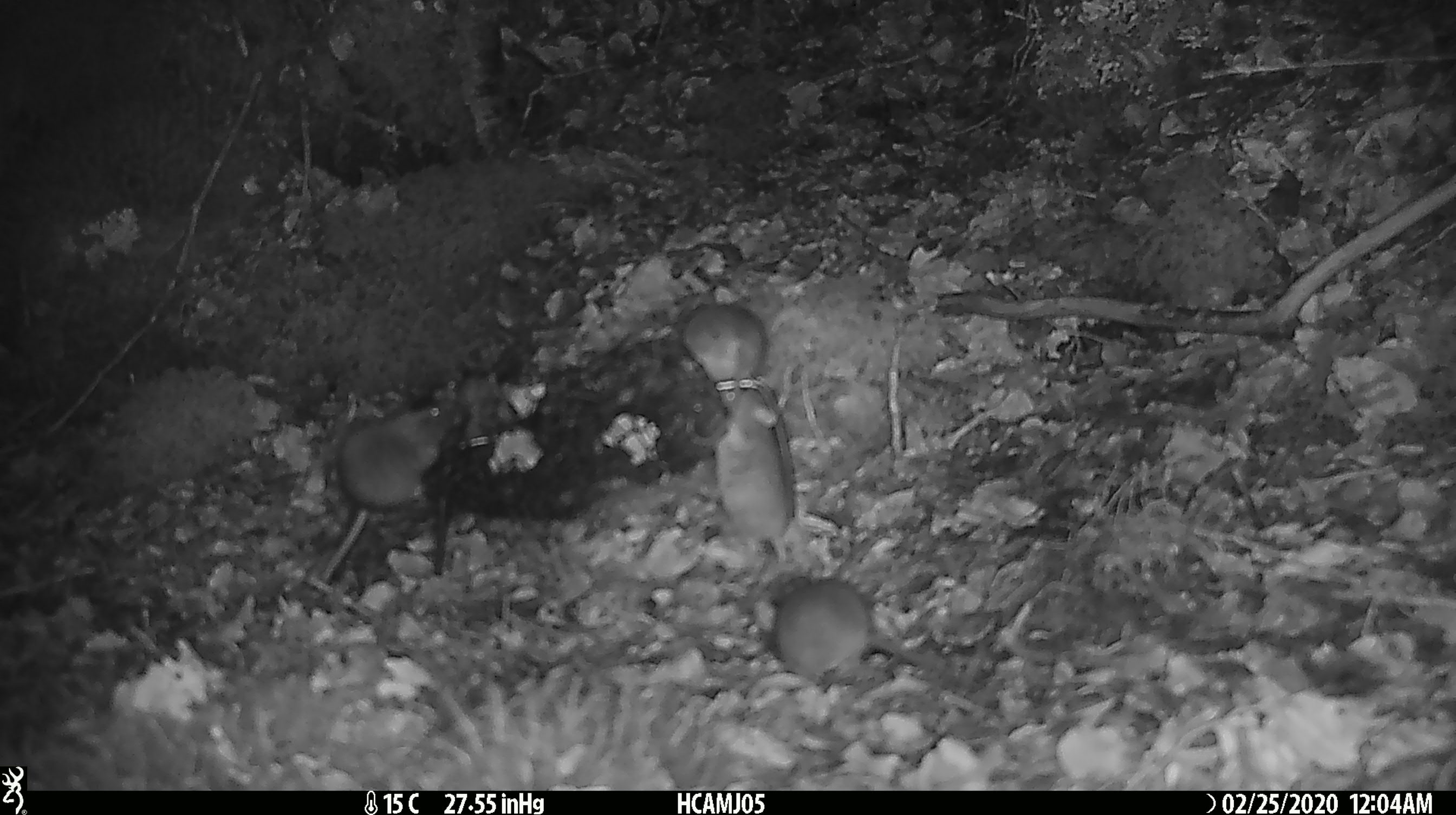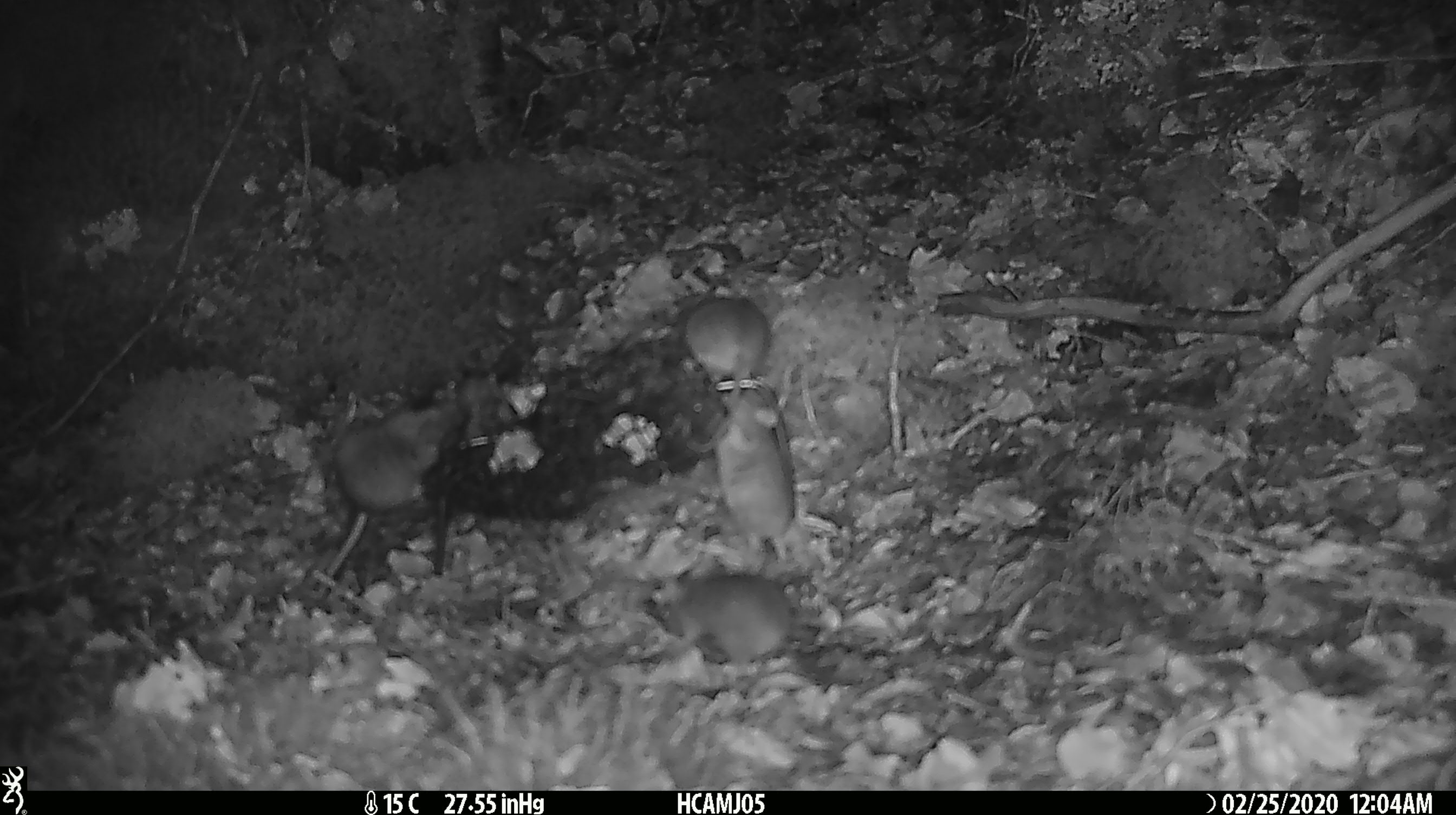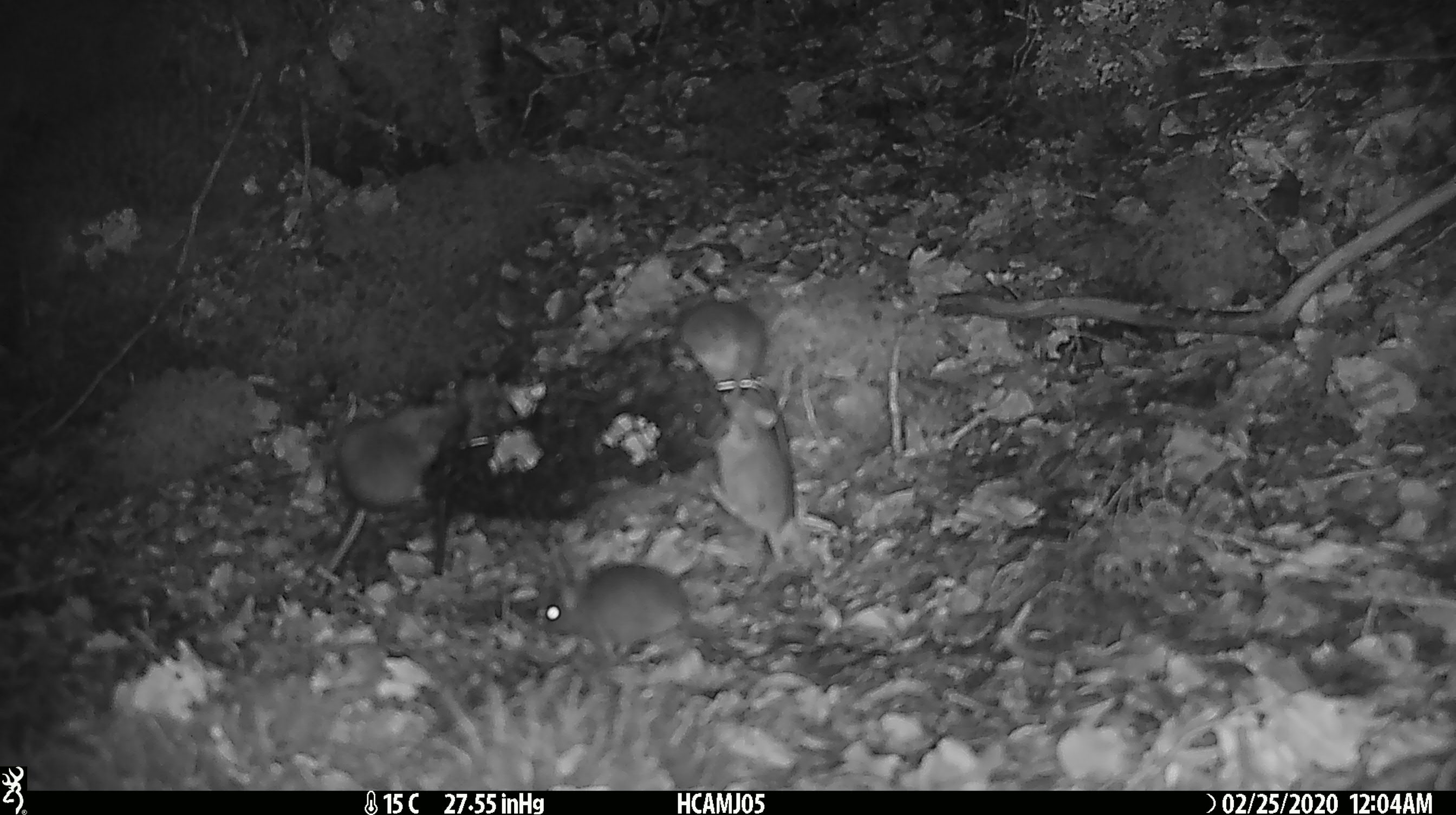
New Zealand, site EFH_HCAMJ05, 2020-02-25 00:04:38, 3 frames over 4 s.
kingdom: Animalia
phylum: Chordata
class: Mammalia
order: Rodentia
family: Muridae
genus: Mus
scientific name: Mus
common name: mouse